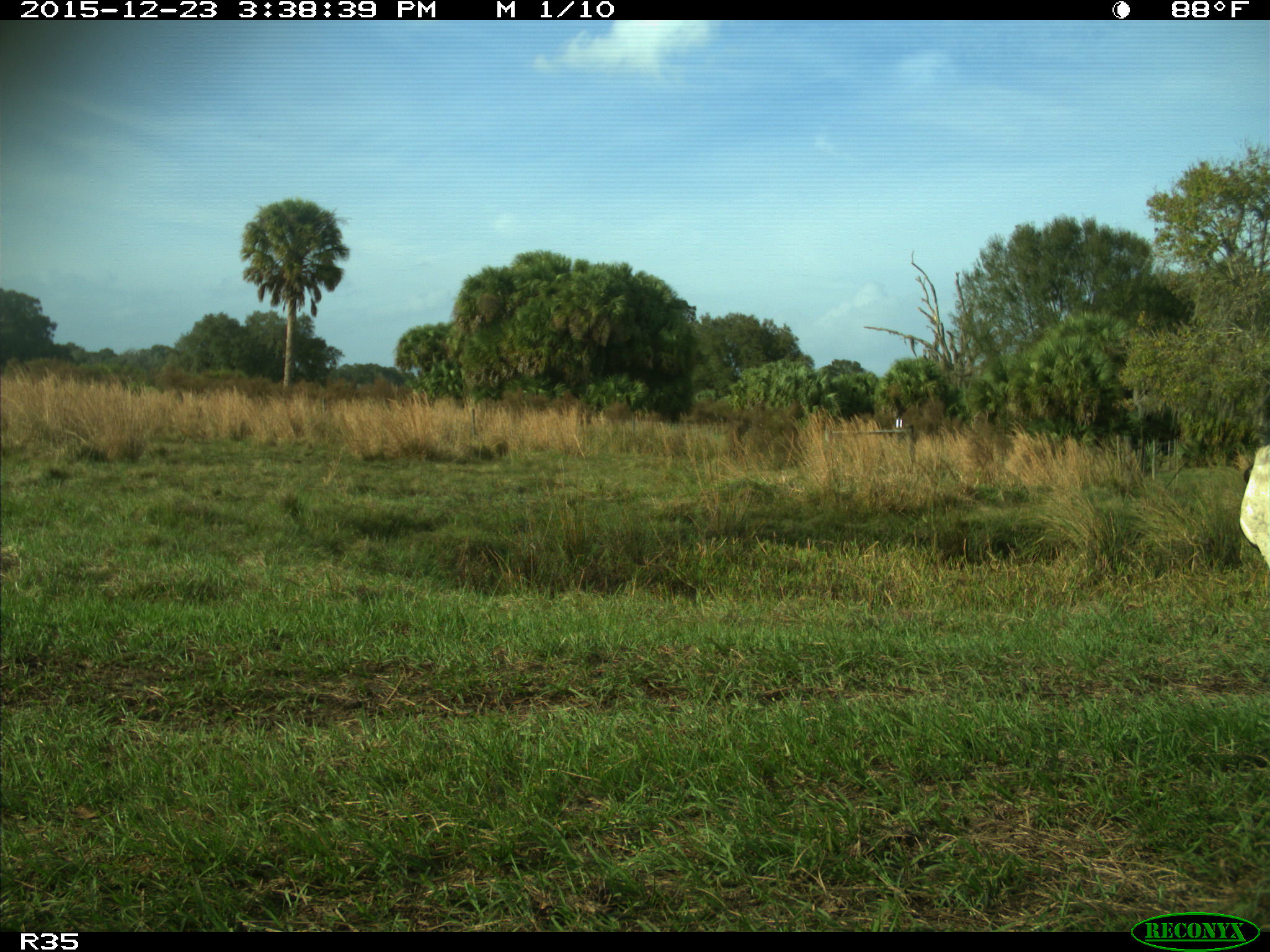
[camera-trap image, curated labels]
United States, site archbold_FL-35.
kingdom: Animalia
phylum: Chordata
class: Mammalia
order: Artiodactyla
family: Bovidae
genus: Bos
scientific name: Bos taurus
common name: domestic cow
Bos taurus (domestic cow).